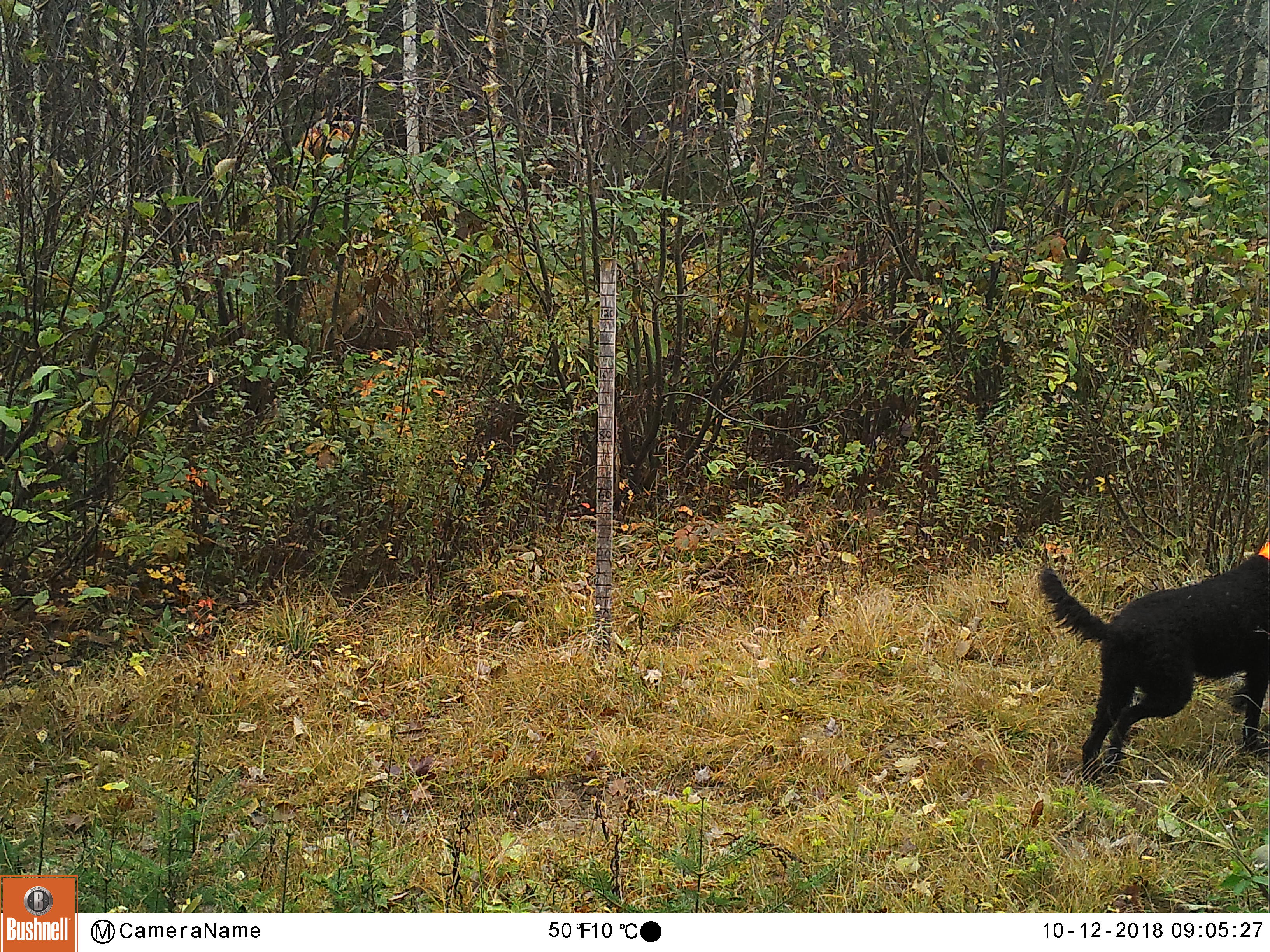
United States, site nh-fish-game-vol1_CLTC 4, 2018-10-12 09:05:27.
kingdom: Animalia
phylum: Chordata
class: Mammalia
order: Carnivora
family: Canidae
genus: Canis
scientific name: Canis familiaris familiaris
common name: domestic dog